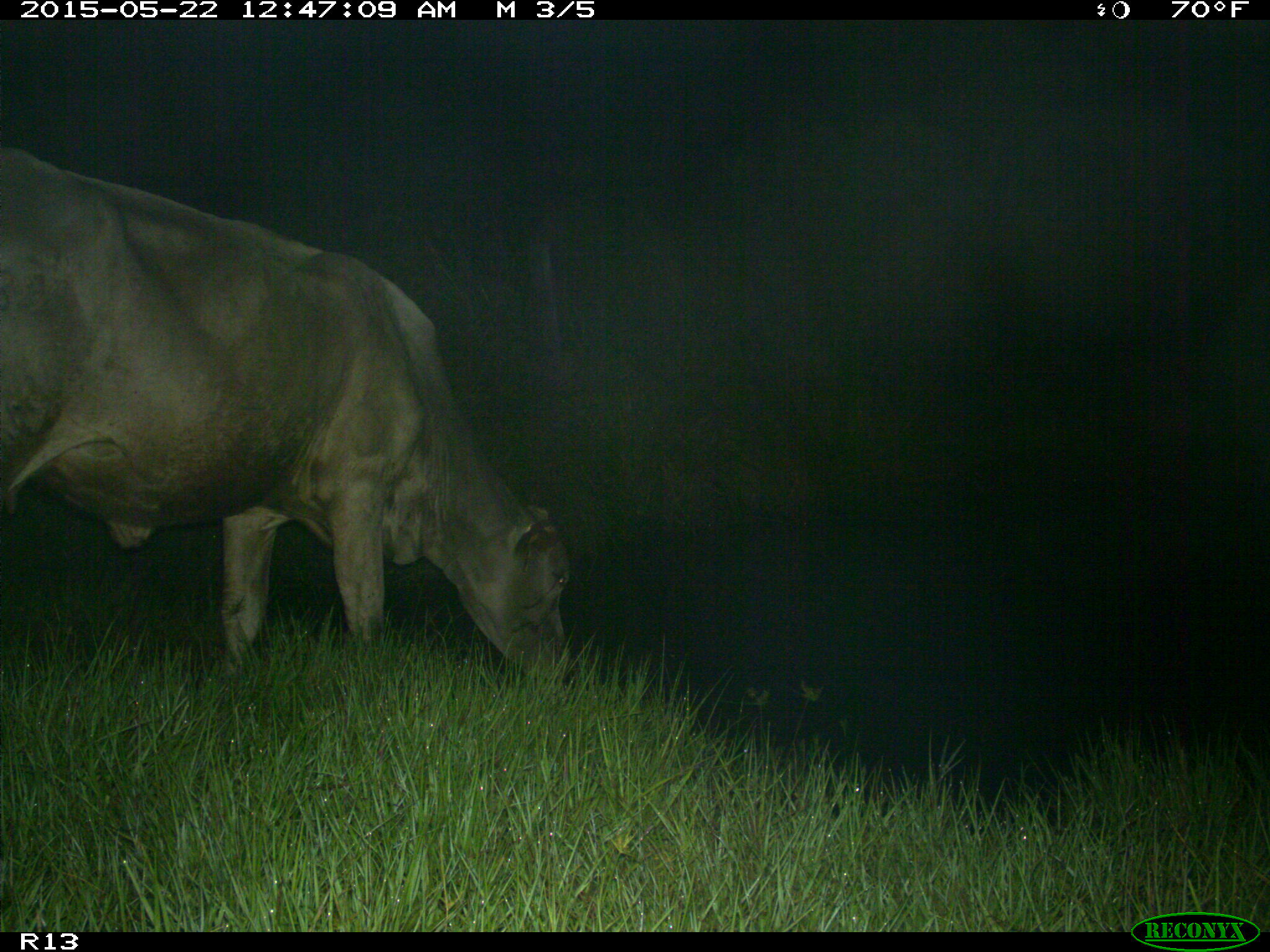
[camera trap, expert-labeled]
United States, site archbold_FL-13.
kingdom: Animalia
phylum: Chordata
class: Mammalia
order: Artiodactyla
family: Bovidae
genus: Bos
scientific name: Bos taurus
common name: domestic cow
Bos taurus (domestic cow).